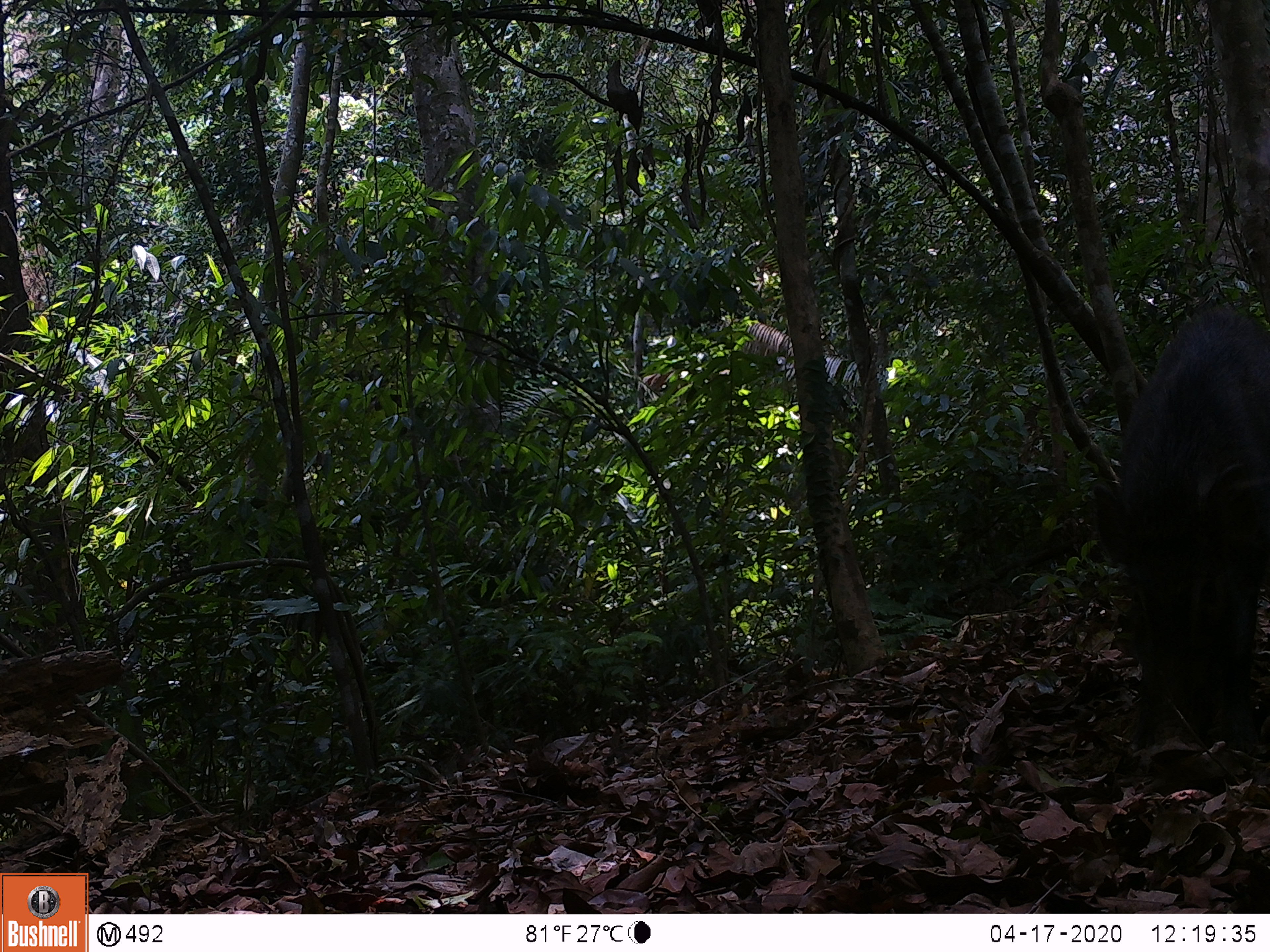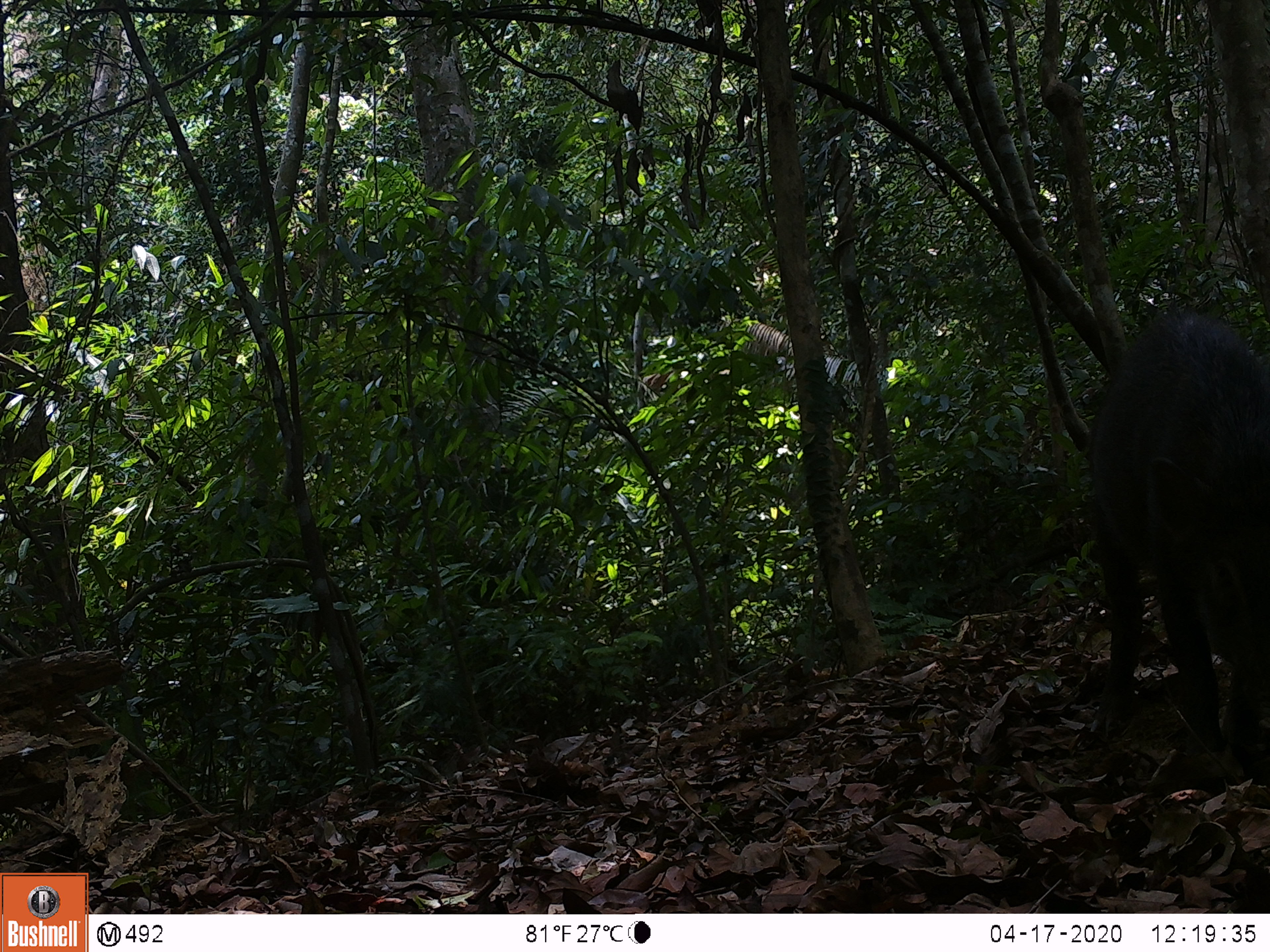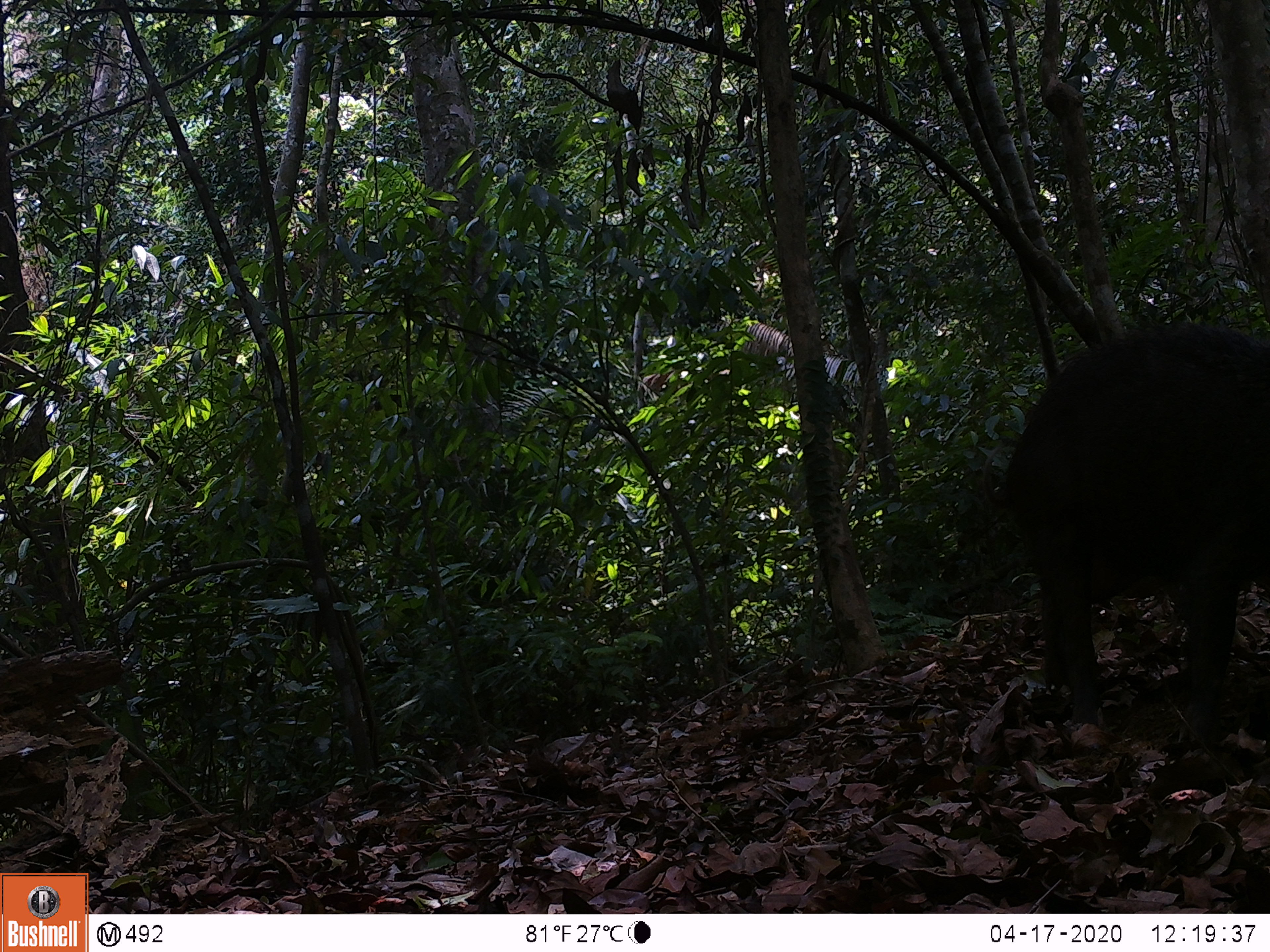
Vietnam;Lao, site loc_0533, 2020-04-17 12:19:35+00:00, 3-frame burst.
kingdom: Animalia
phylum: Chordata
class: Mammalia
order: Artiodactyla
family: Suidae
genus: Sus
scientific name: Sus scrofa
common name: eurasian wild pig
Eurasian wild pig (Sus scrofa). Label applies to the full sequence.